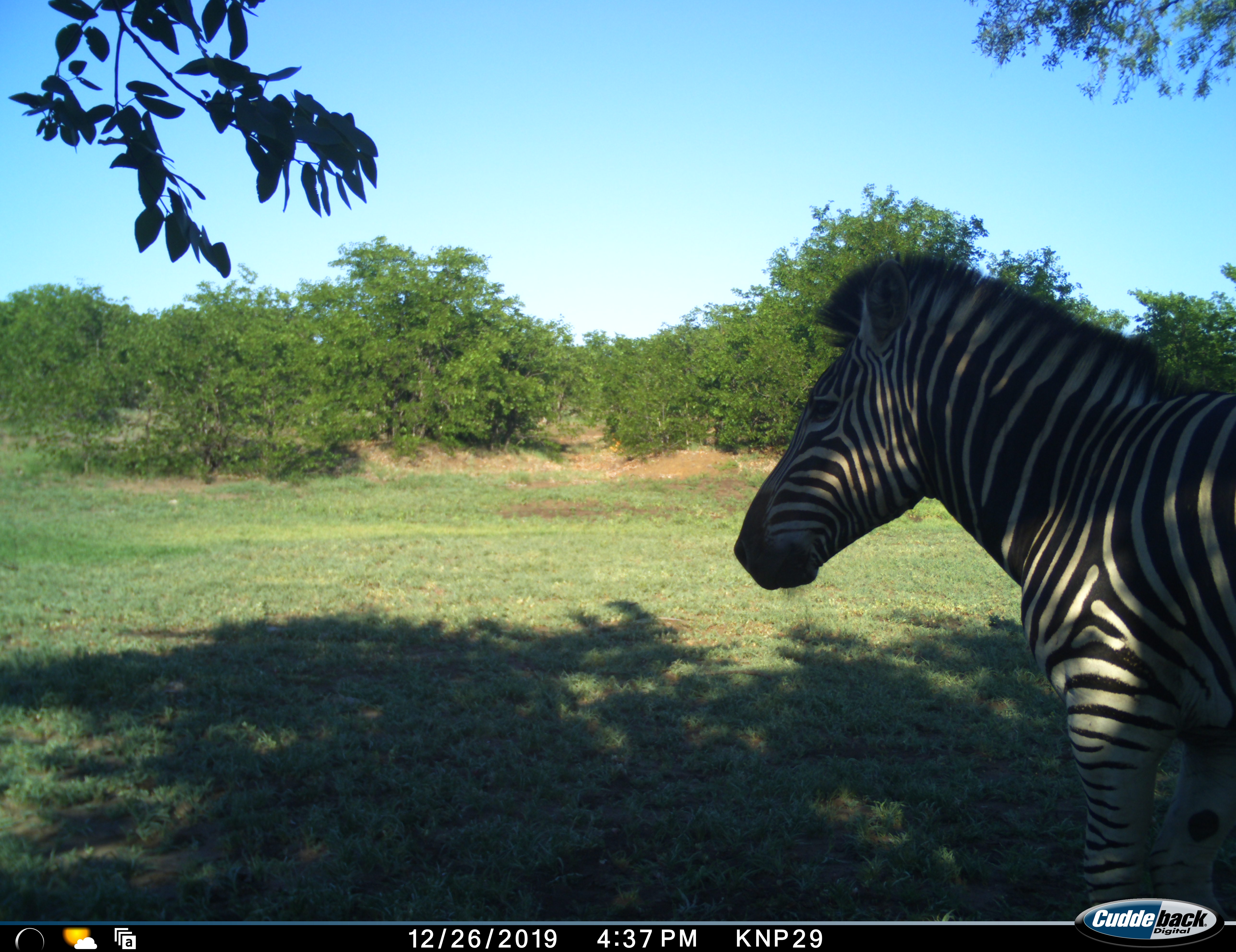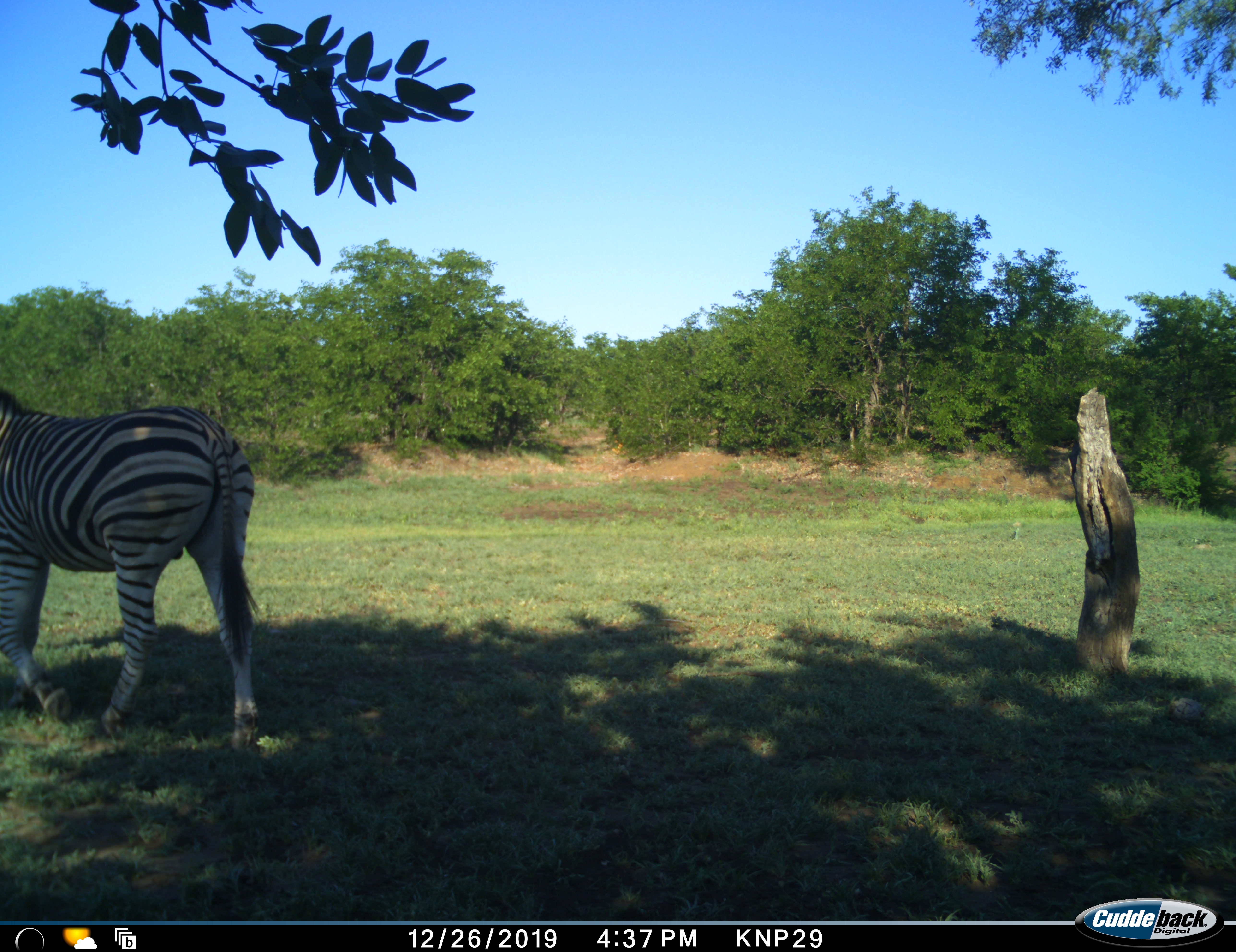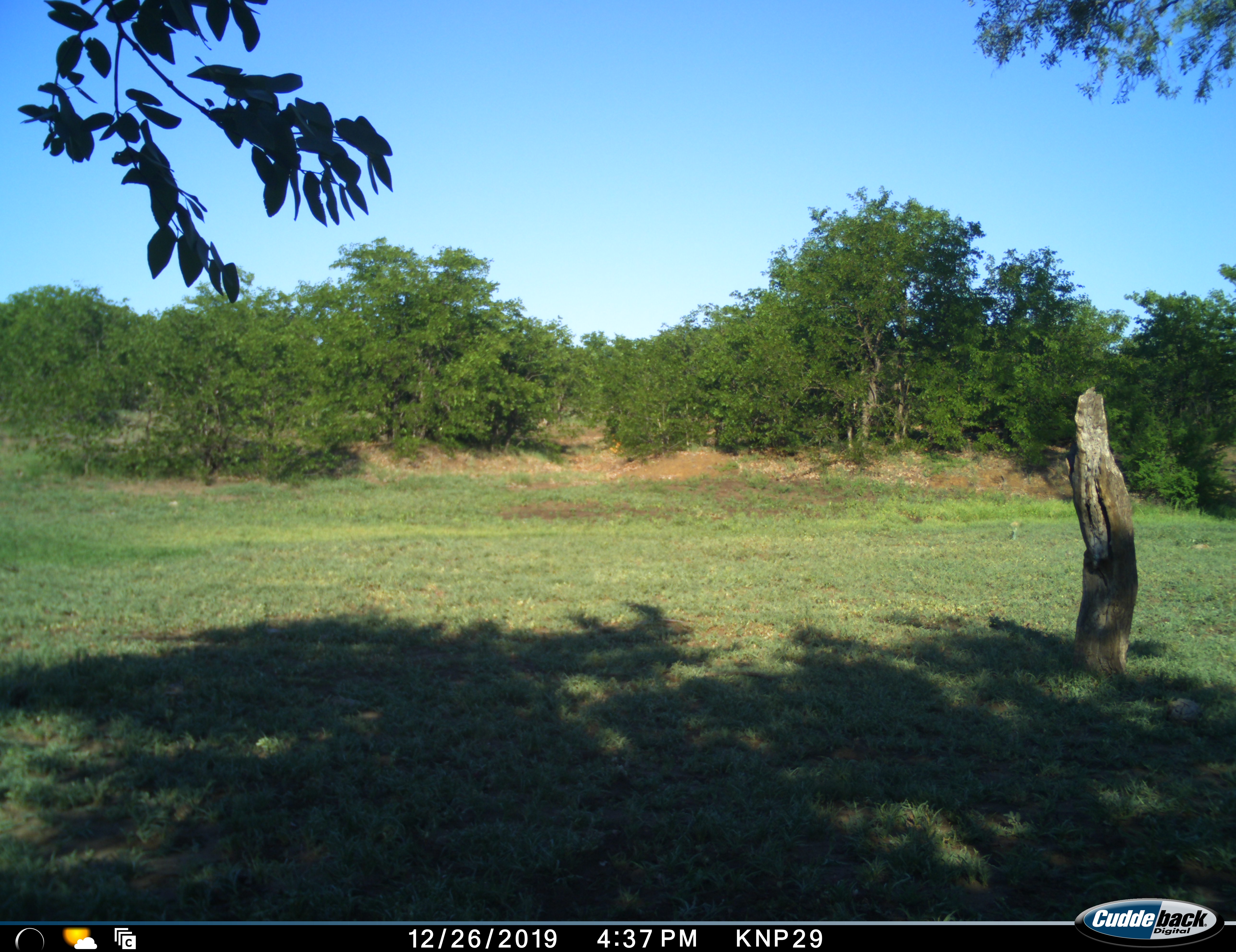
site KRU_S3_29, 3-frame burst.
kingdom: Animalia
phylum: Chordata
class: Mammalia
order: Perissodactyla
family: Equidae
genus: Equus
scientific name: Equus quagga burchellii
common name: burchell's zebra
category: zebraburchells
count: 1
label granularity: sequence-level